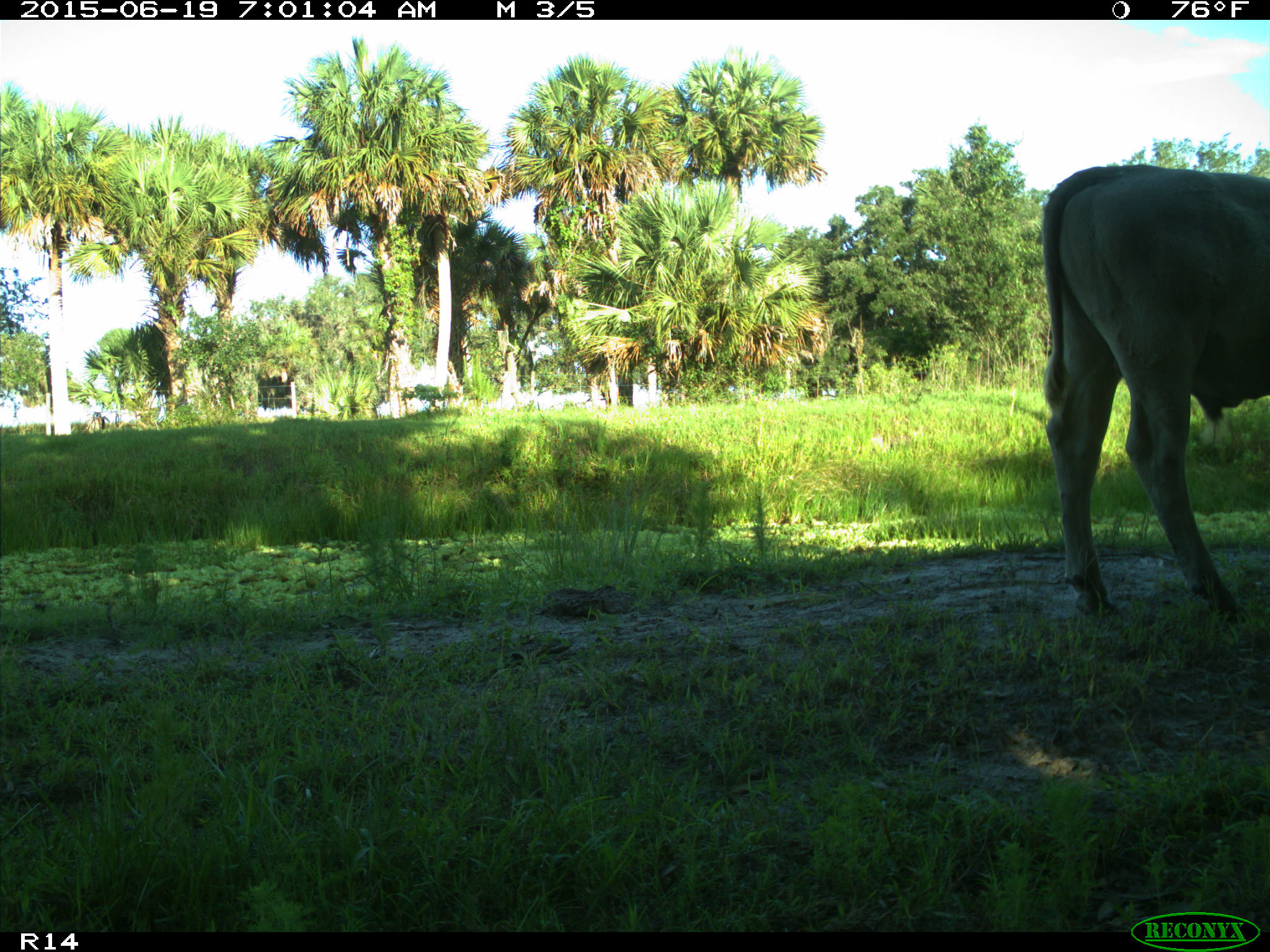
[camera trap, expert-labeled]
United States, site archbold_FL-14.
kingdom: Animalia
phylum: Chordata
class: Mammalia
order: Artiodactyla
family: Bovidae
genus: Bos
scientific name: Bos taurus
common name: domestic cow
Bos taurus (domestic cow).